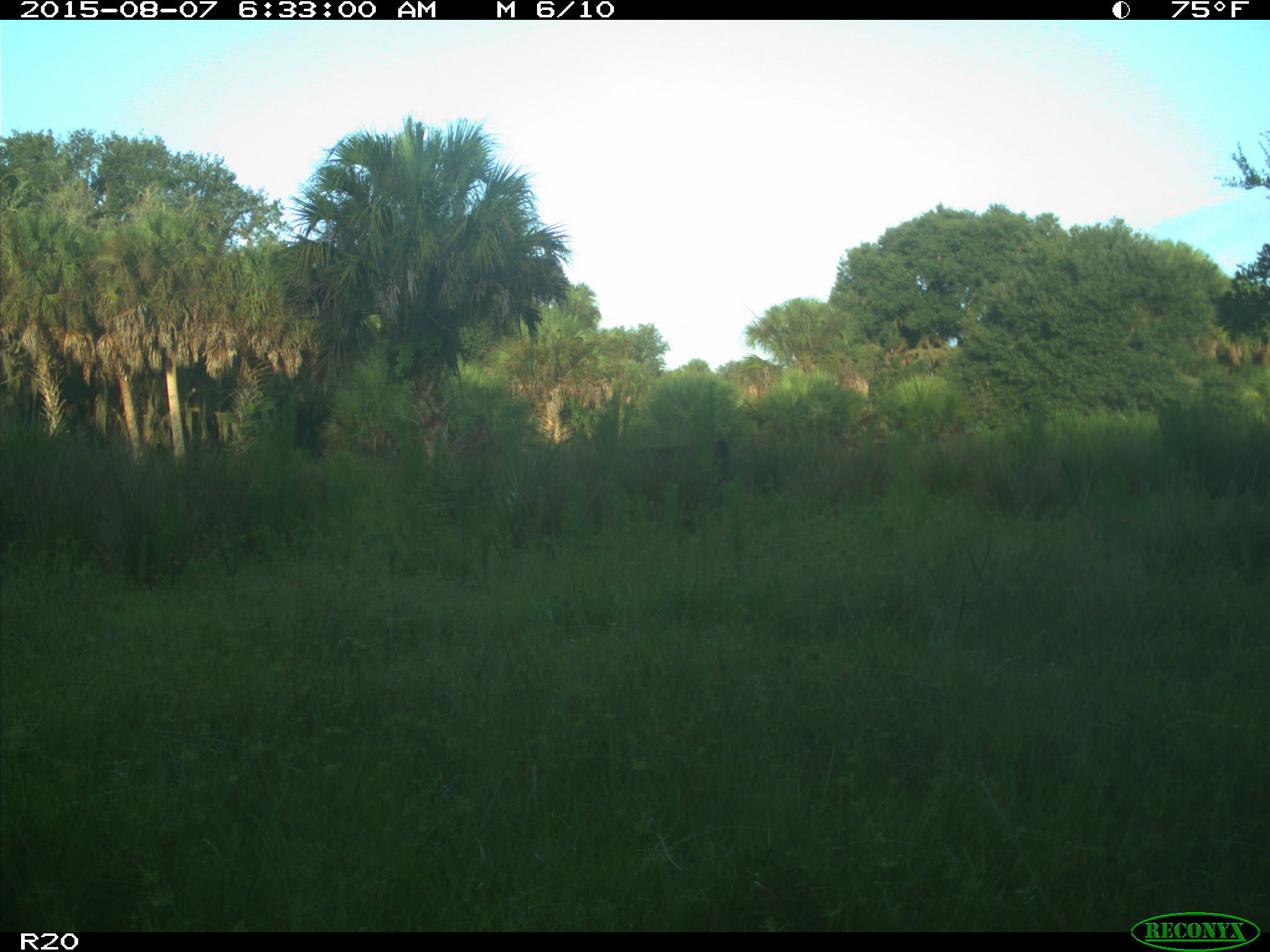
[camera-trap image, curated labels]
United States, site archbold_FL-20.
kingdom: Animalia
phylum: Chordata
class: Mammalia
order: Artiodactyla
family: Bovidae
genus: Bos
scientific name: Bos taurus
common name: domestic cow